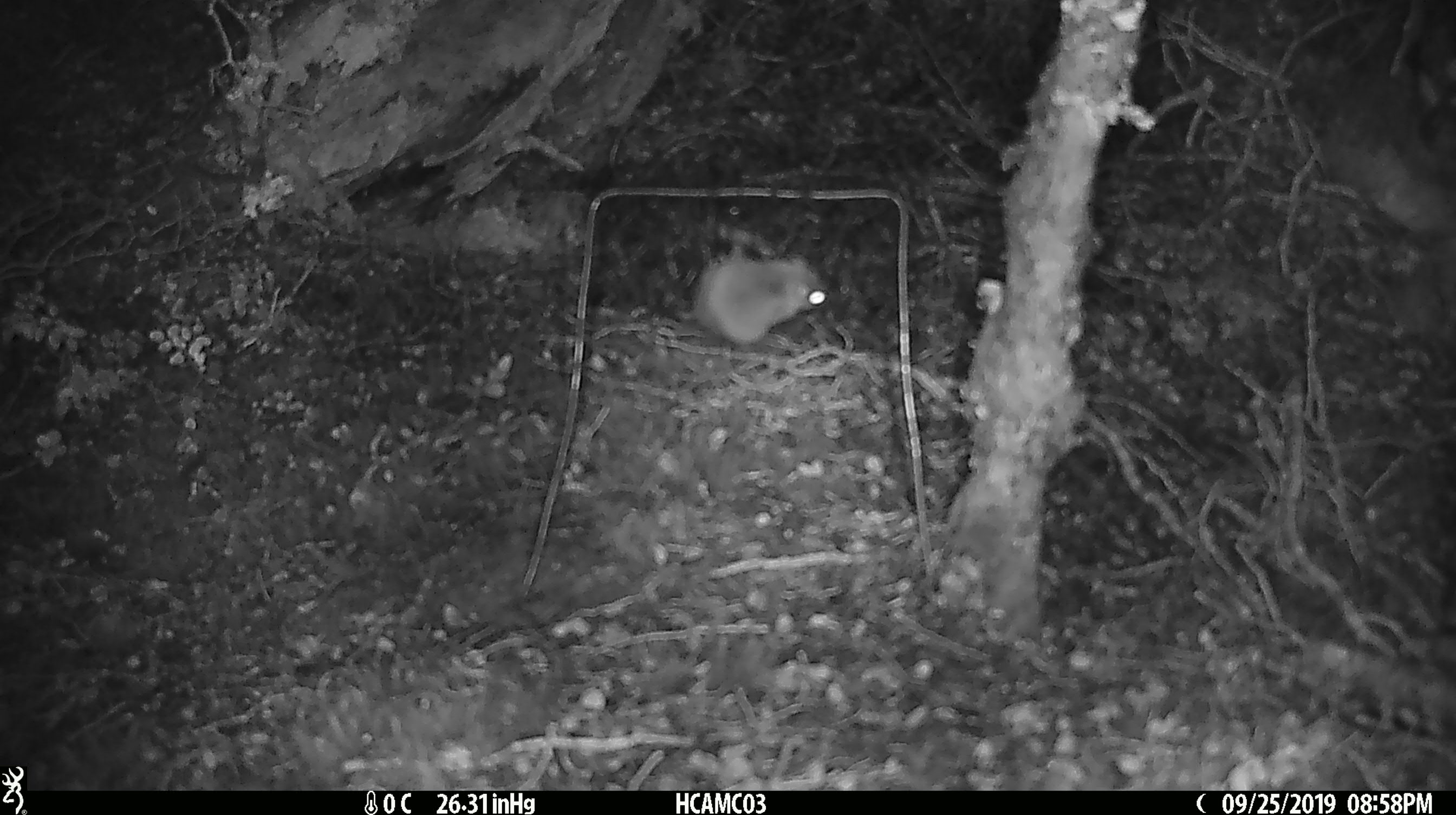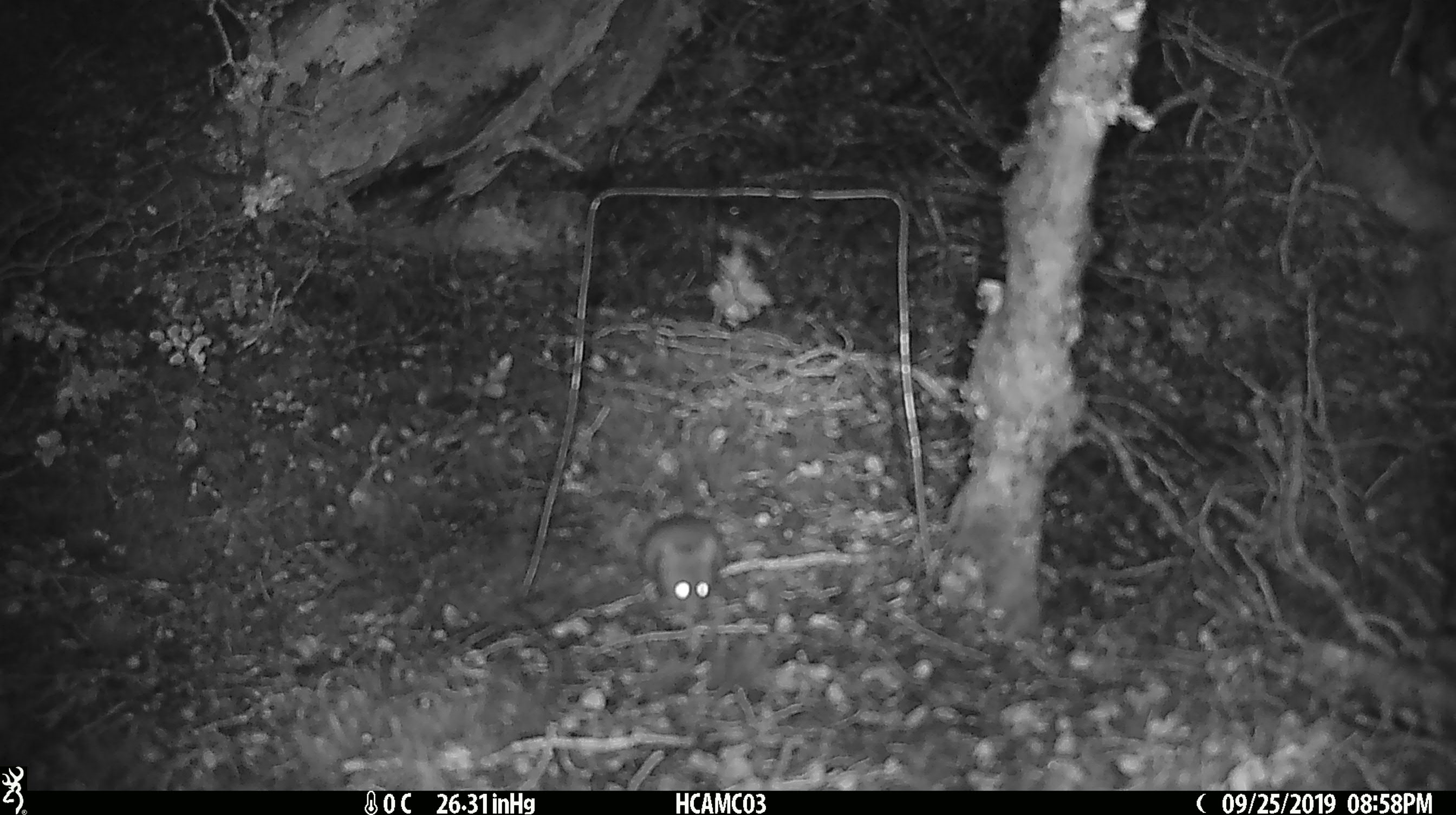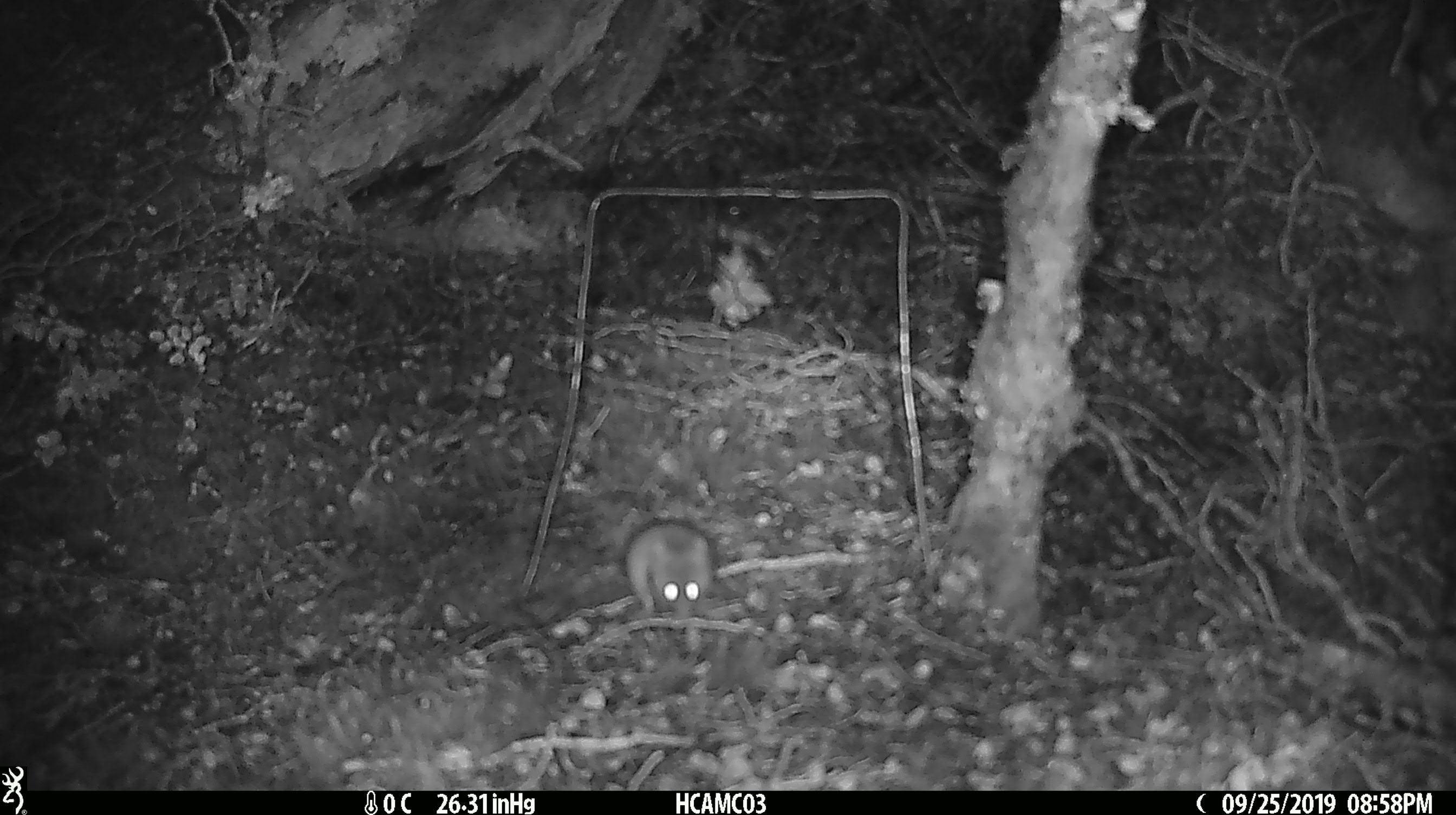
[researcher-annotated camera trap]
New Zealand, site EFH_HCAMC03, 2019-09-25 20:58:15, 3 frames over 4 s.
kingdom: Animalia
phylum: Chordata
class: Mammalia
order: Rodentia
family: Muridae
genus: Mus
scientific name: Mus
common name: mouse